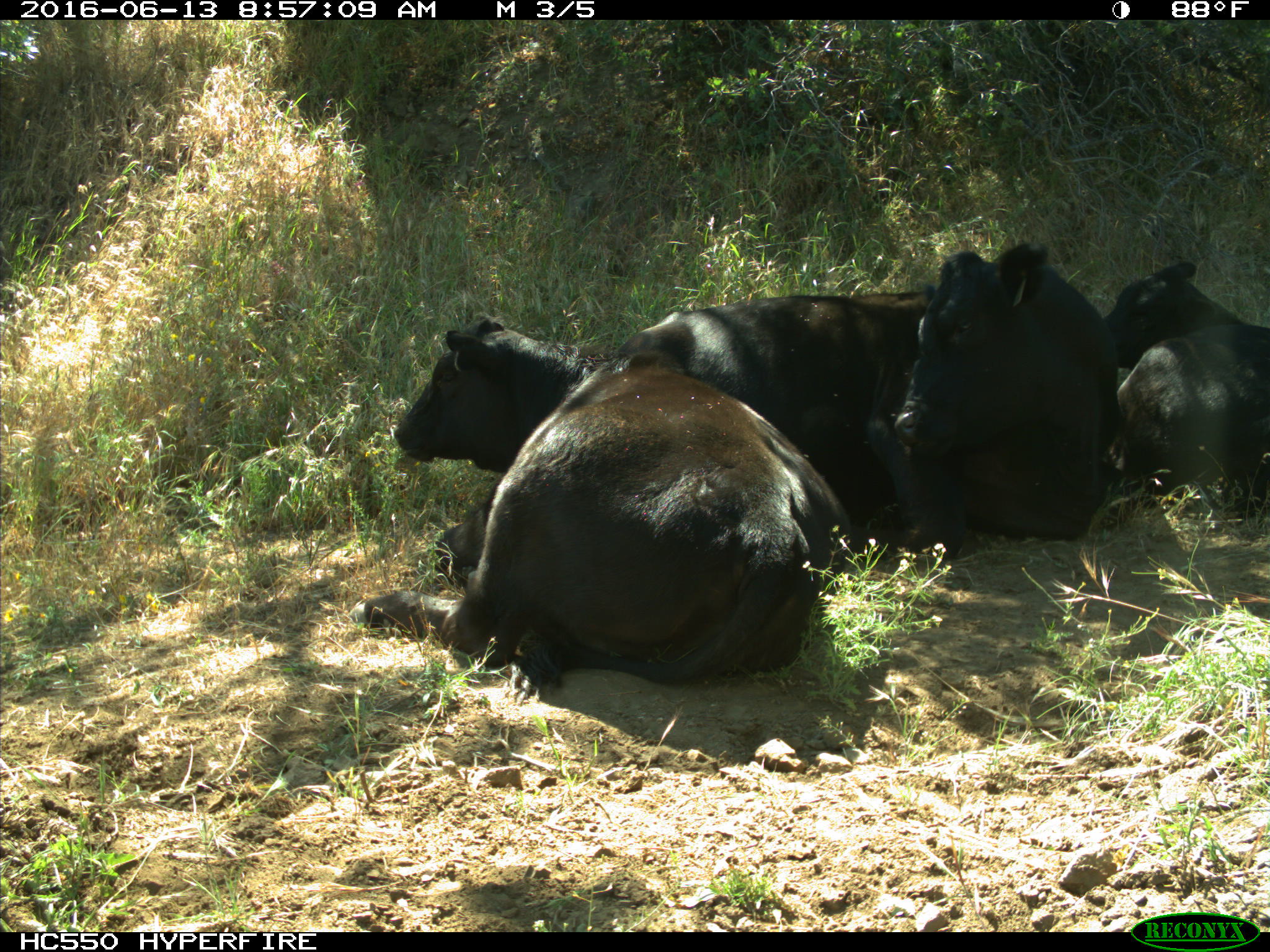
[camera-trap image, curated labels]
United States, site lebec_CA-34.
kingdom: Animalia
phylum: Chordata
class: Mammalia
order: Artiodactyla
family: Bovidae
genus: Bos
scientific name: Bos taurus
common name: domestic cow